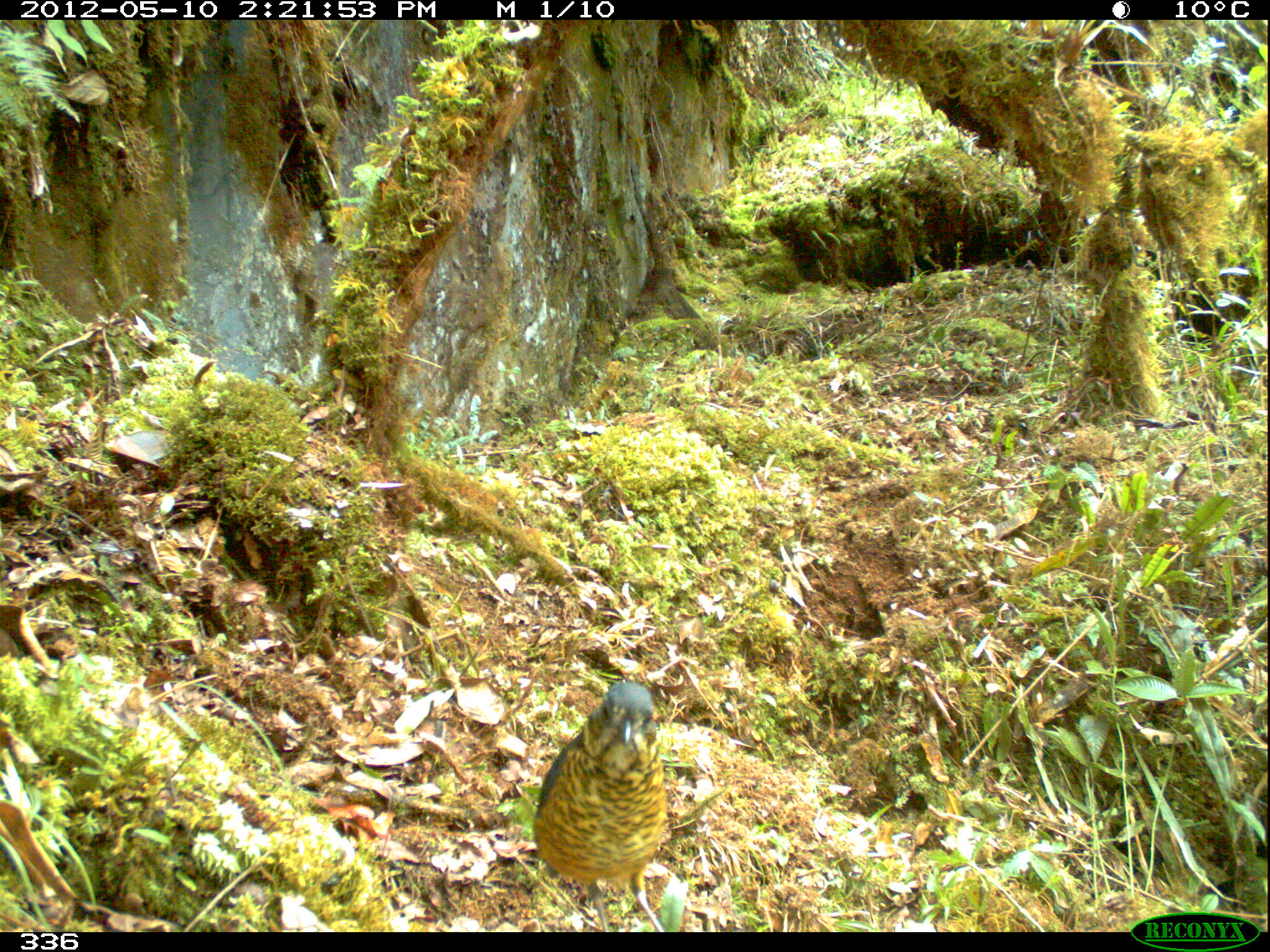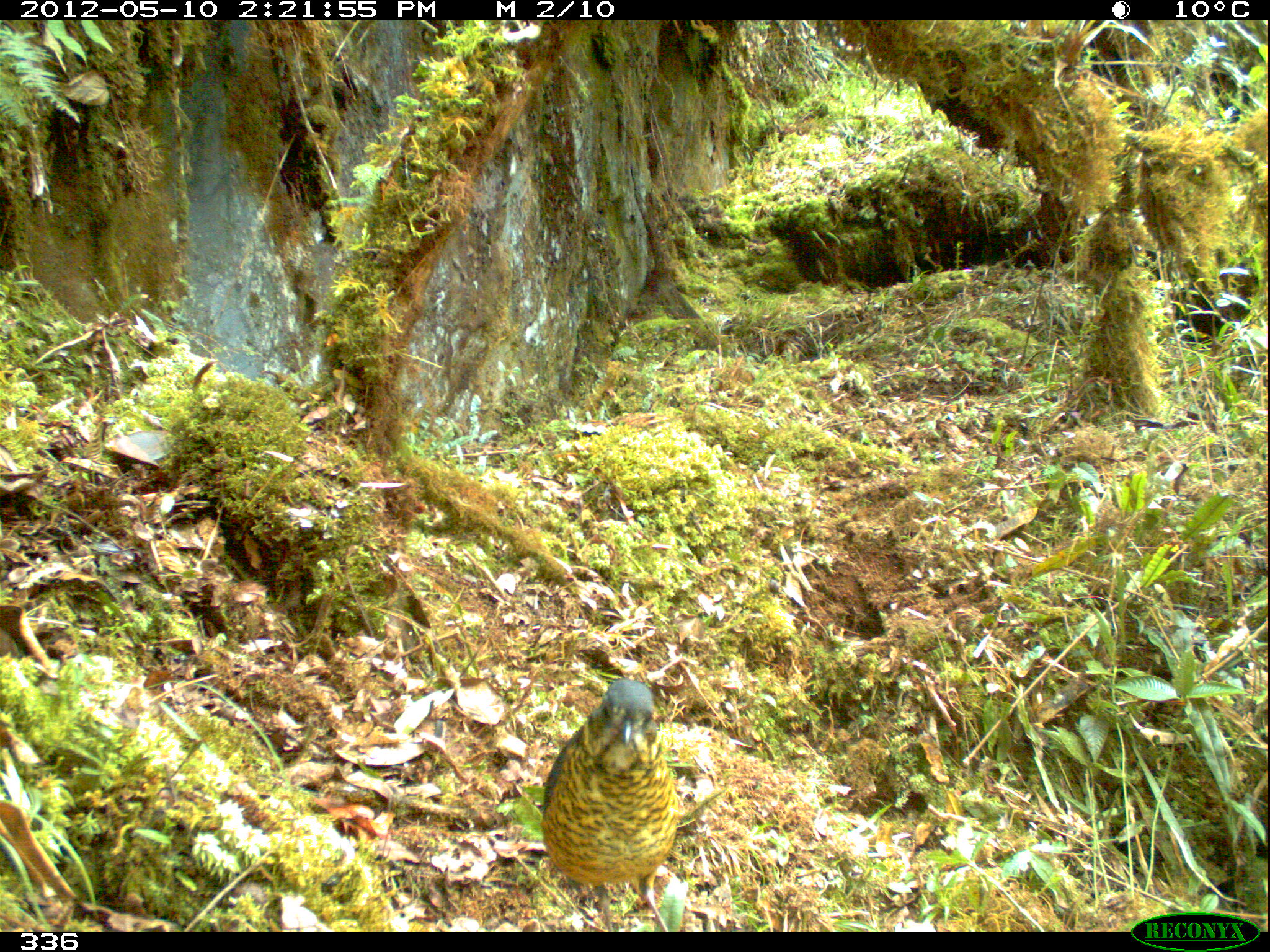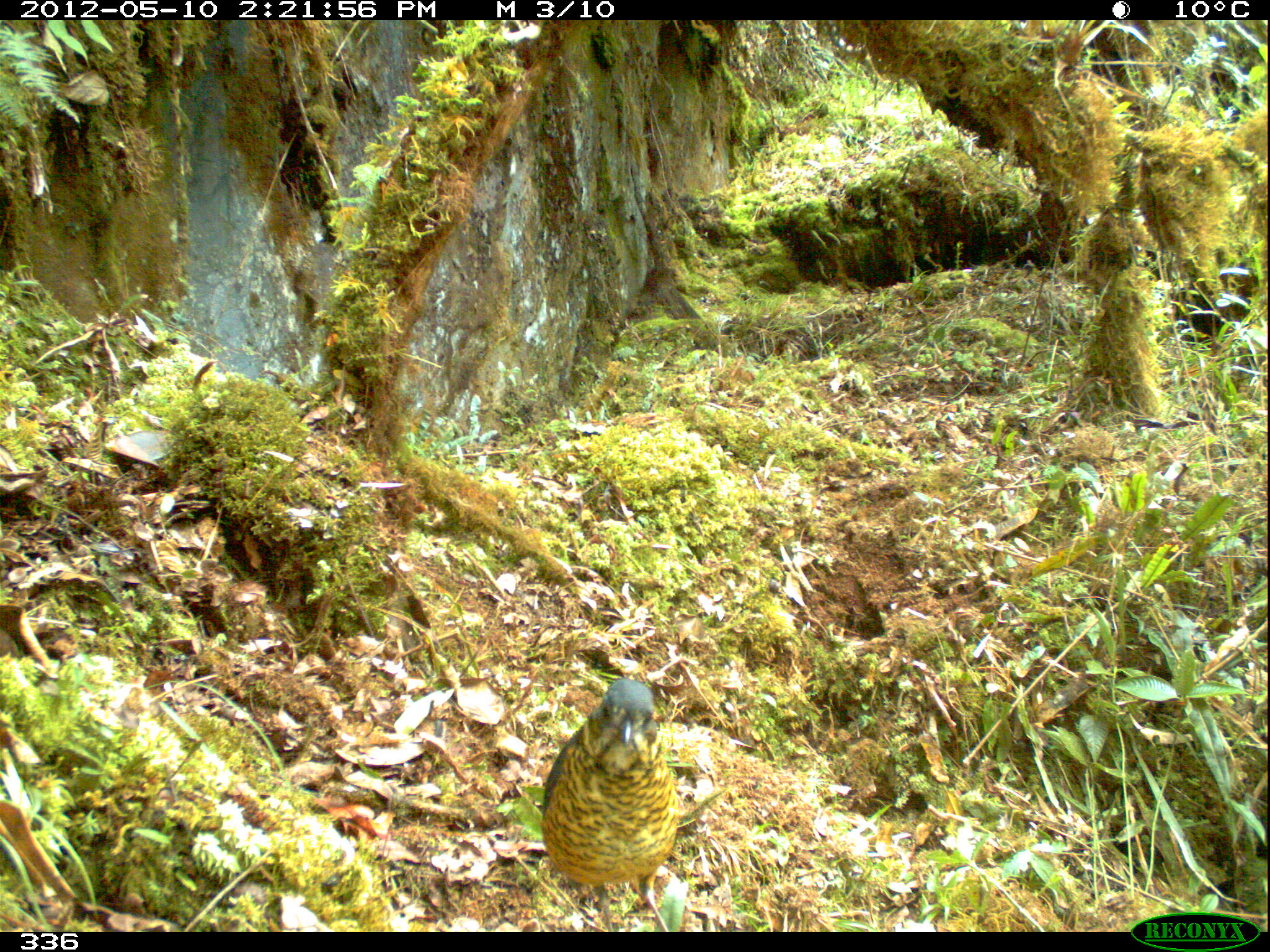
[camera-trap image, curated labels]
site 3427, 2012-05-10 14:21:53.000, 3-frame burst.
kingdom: Animalia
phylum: Chordata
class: Aves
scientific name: Aves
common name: bird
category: unknown bird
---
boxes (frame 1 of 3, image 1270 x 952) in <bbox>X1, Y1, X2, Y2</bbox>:
unknown bird: <bbox>530, 679, 670, 931</bbox>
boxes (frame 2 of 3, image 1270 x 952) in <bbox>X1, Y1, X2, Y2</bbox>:
unknown bird: <bbox>542, 678, 675, 931</bbox>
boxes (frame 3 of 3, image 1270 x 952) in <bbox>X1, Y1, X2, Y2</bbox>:
unknown bird: <bbox>537, 674, 682, 931</bbox>